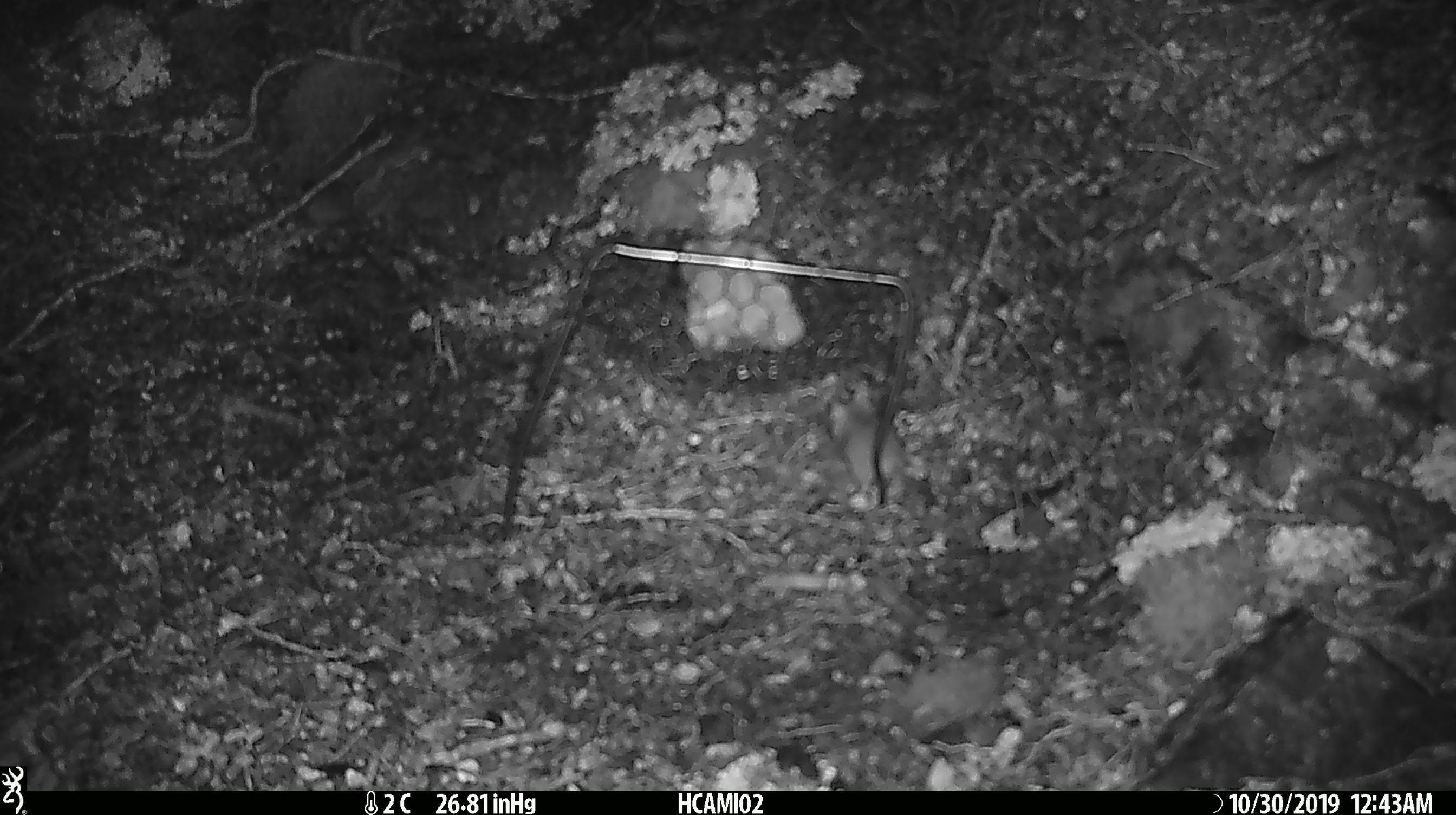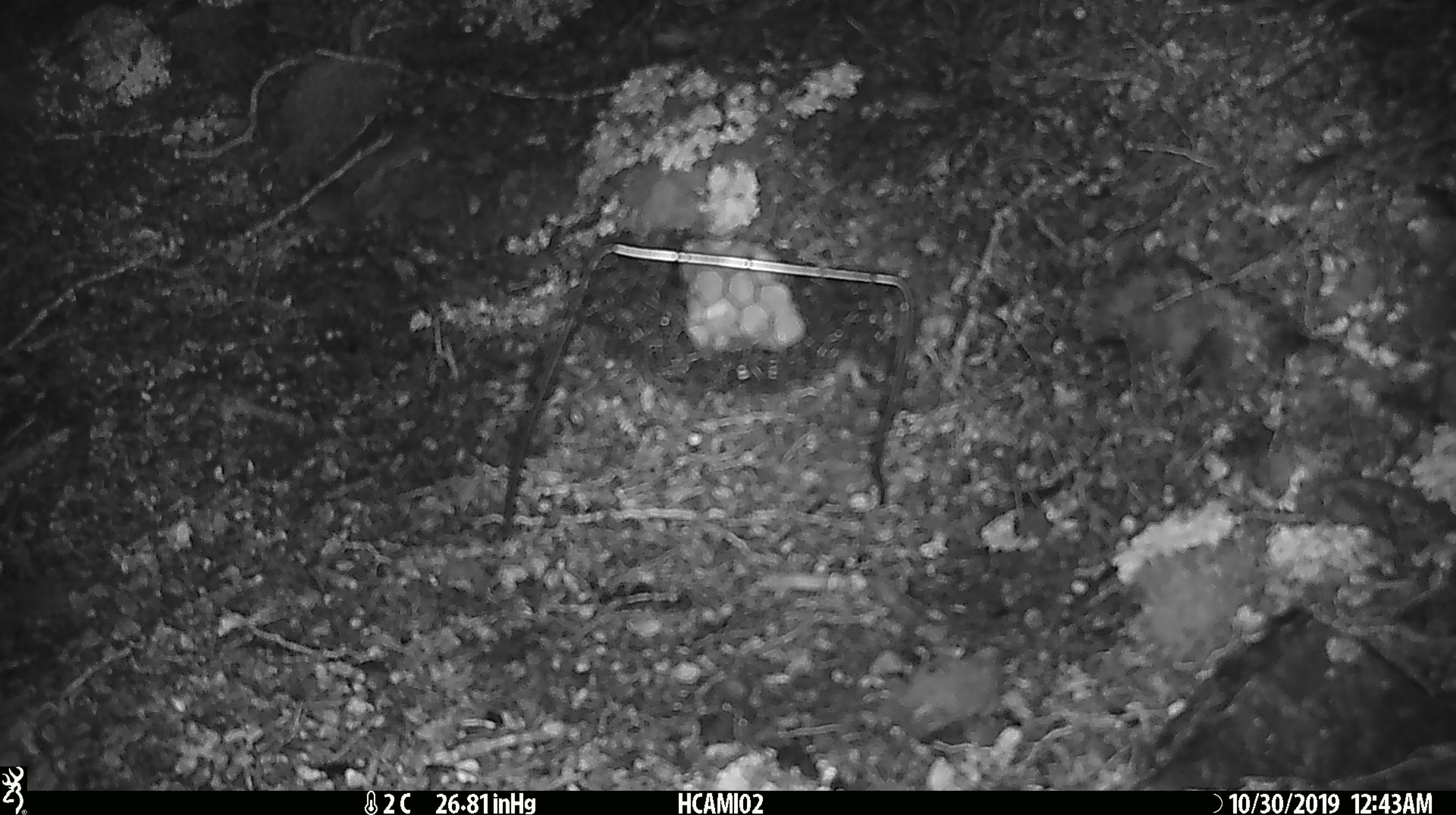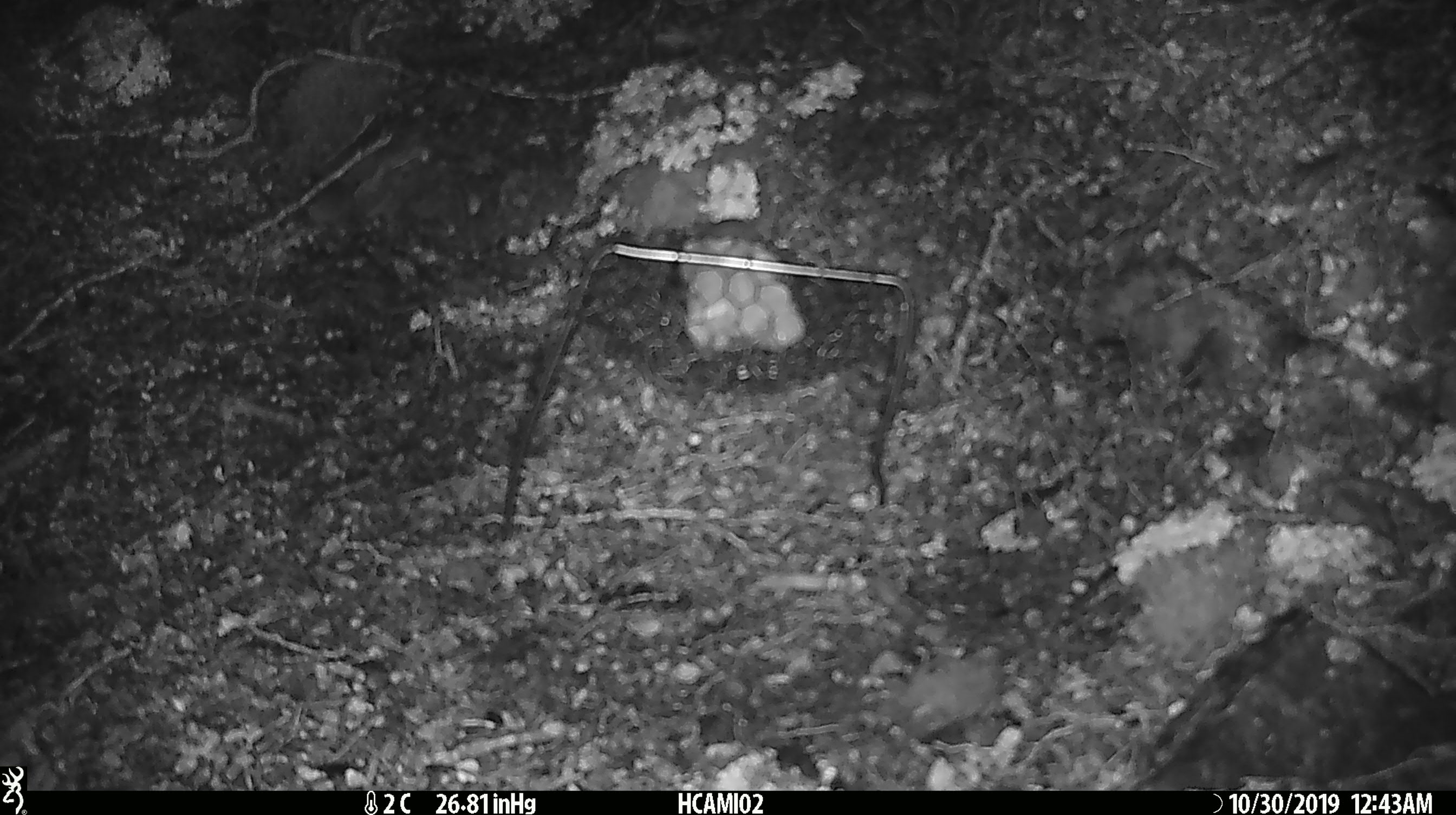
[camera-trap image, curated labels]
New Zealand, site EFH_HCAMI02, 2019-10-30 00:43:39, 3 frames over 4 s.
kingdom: Animalia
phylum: Chordata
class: Mammalia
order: Rodentia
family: Muridae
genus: Mus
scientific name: Mus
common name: mouse